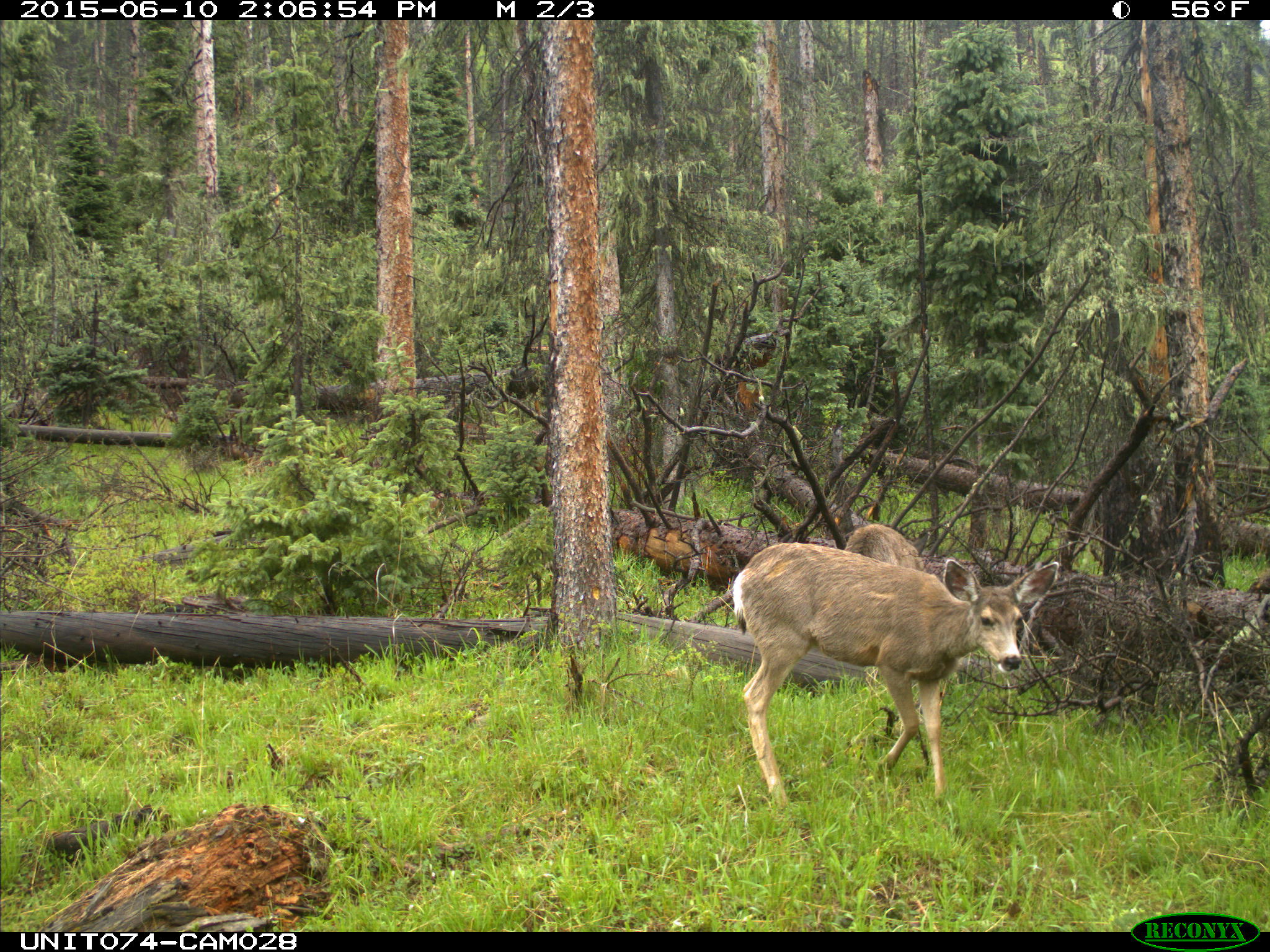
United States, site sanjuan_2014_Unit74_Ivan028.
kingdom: Animalia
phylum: Chordata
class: Mammalia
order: Artiodactyla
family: Cervidae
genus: Odocoileus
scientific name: Odocoileus hemionus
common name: mule deer